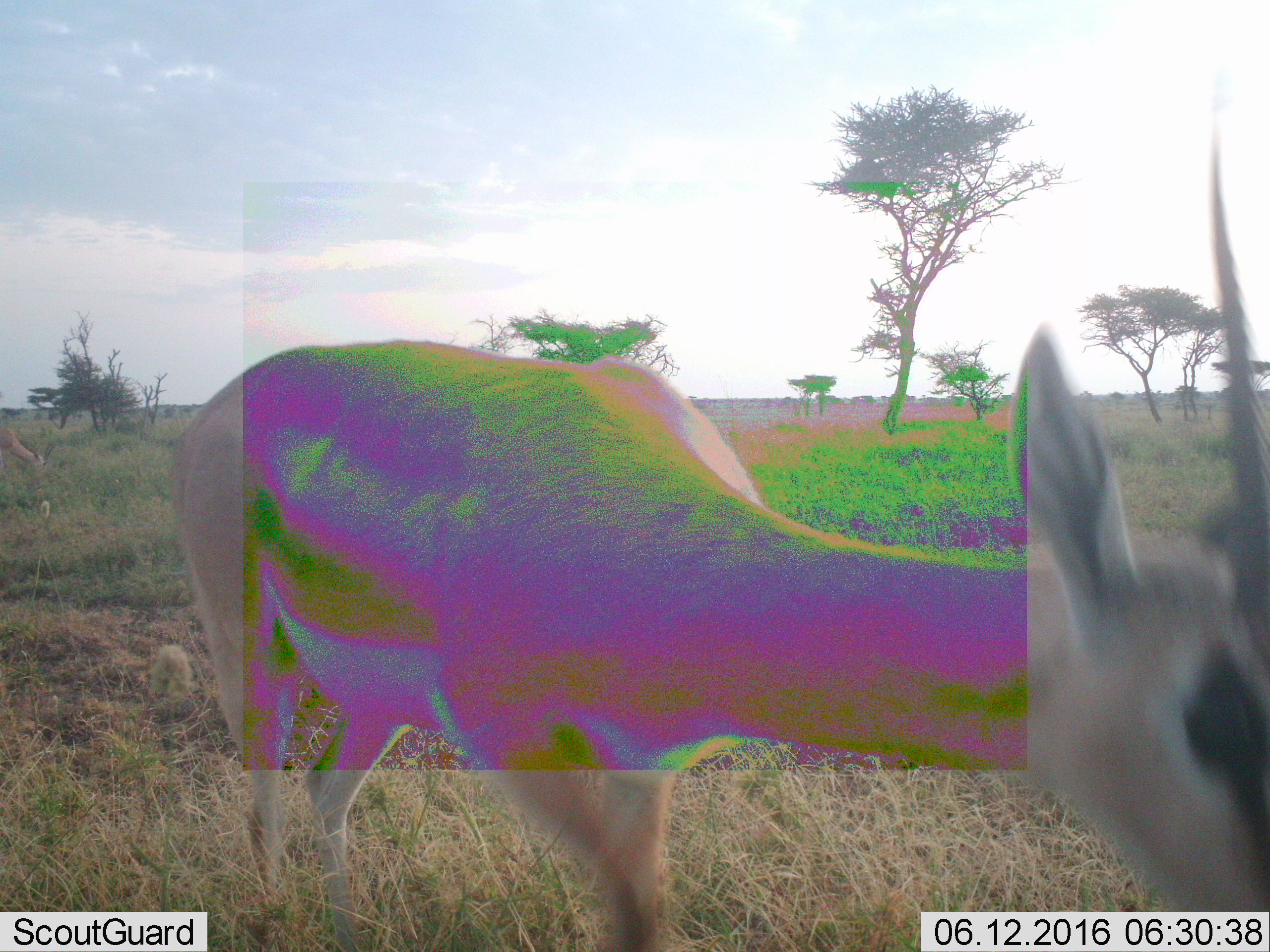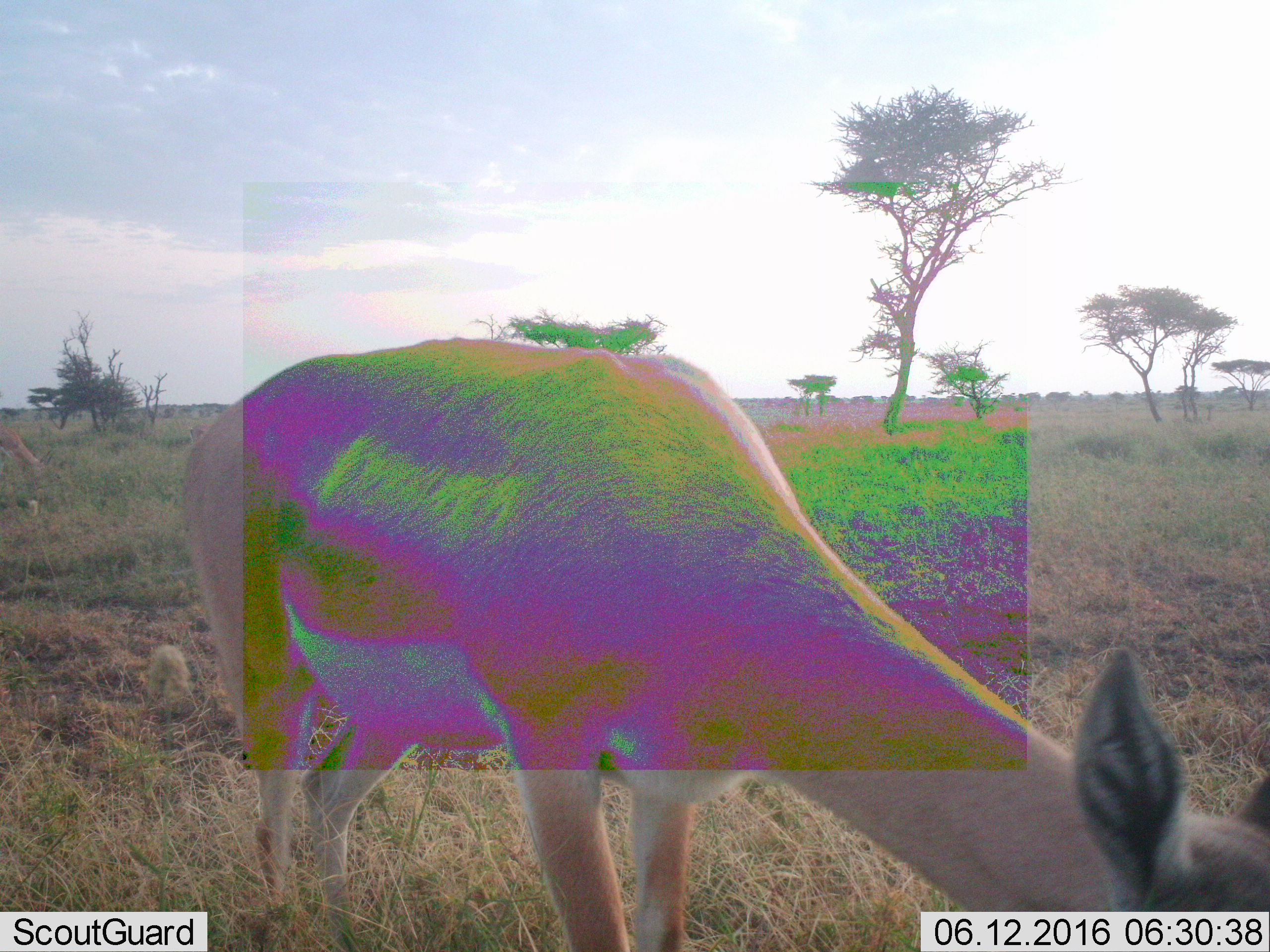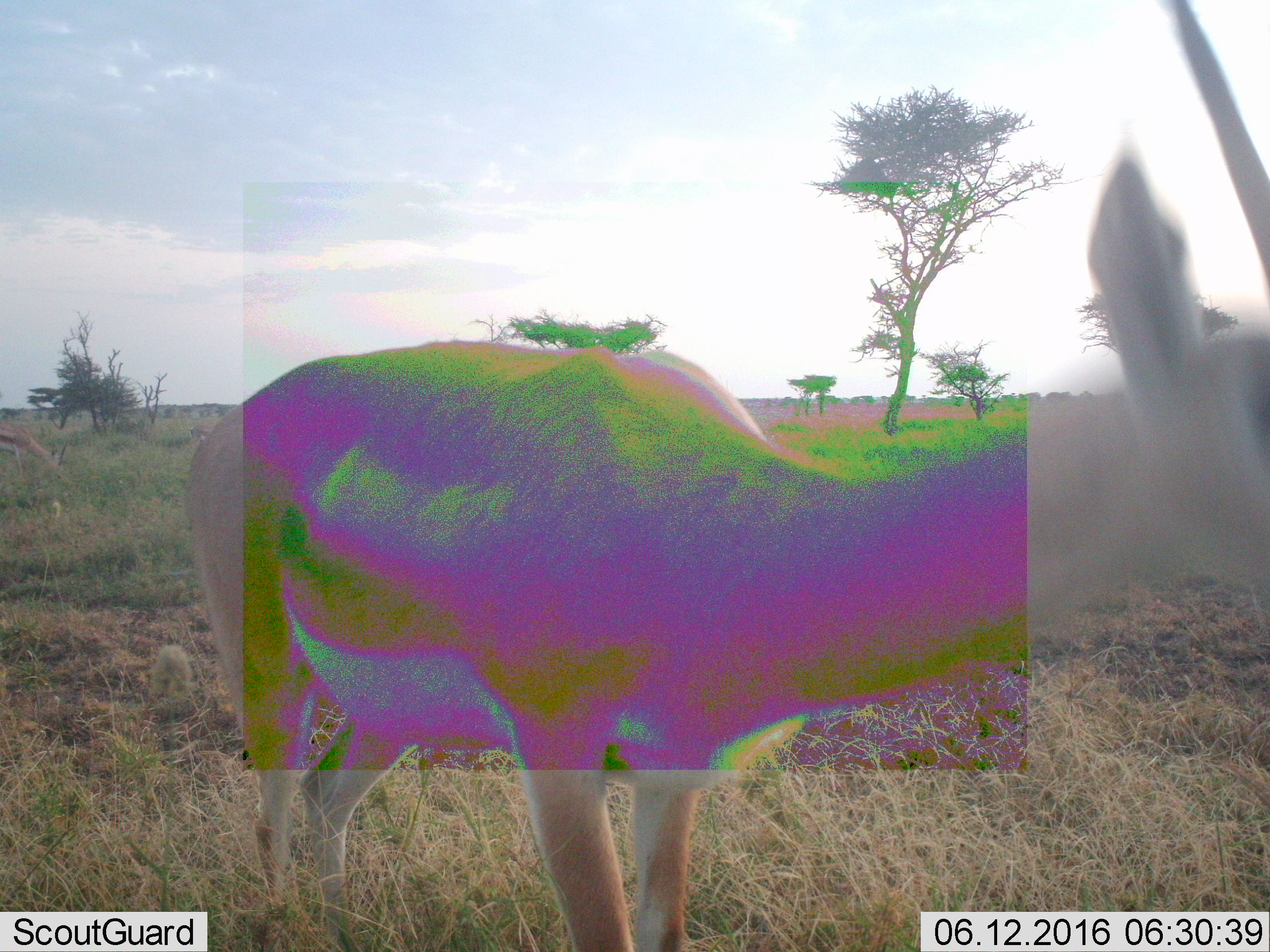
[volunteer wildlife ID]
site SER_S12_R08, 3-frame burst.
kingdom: Animalia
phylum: Chordata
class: Mammalia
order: Artiodactyla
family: Bovidae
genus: Eudorcas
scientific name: Eudorcas thomsonii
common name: thomson's gazelle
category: gazellethomsons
Gazellethomsons (thomson's gazelle) (Eudorcas thomsonii), count 2. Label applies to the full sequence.